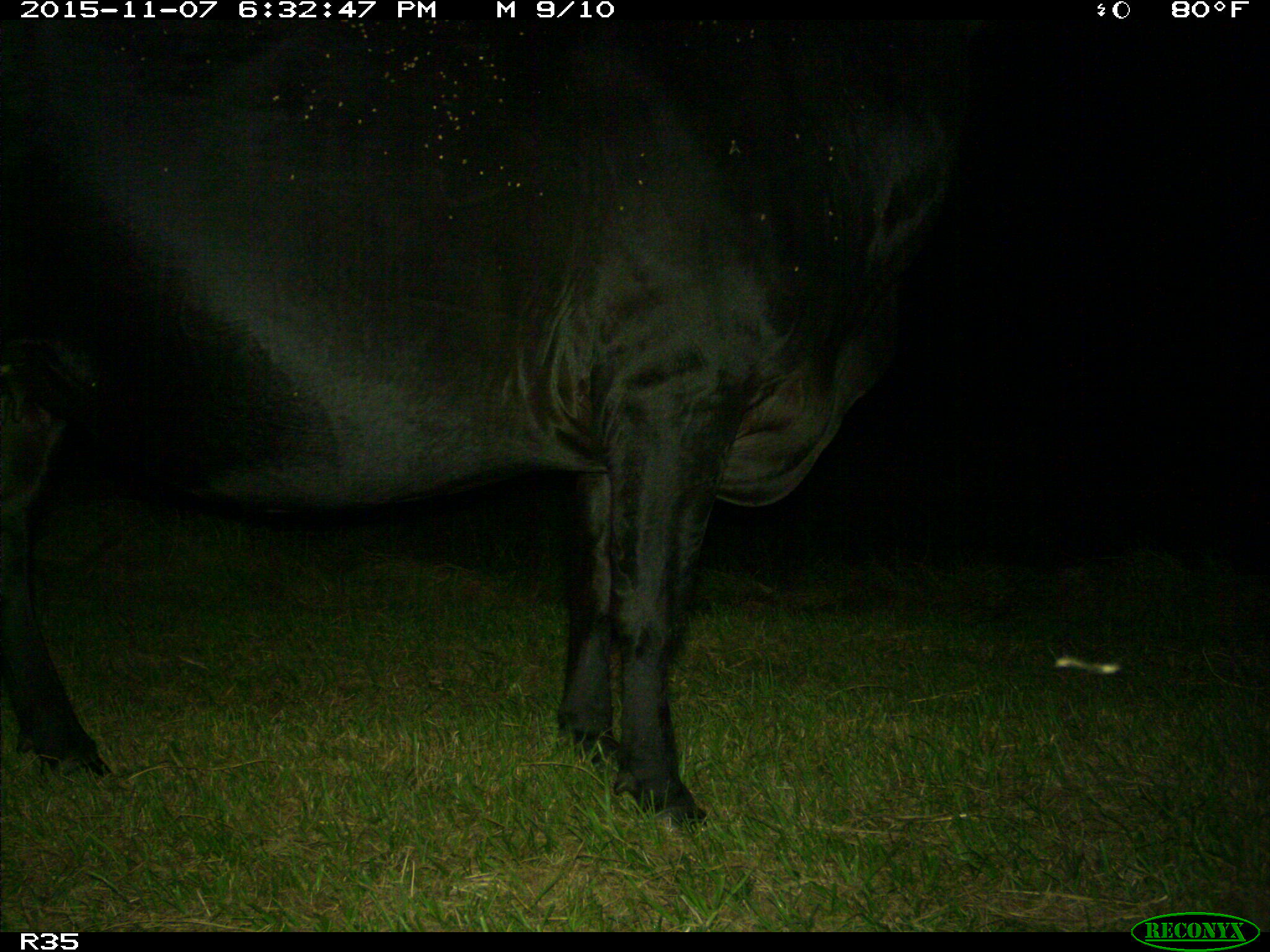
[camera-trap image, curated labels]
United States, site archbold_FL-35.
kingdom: Animalia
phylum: Chordata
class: Mammalia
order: Artiodactyla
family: Bovidae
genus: Bos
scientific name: Bos taurus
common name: domestic cow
Bos taurus (domestic cow).